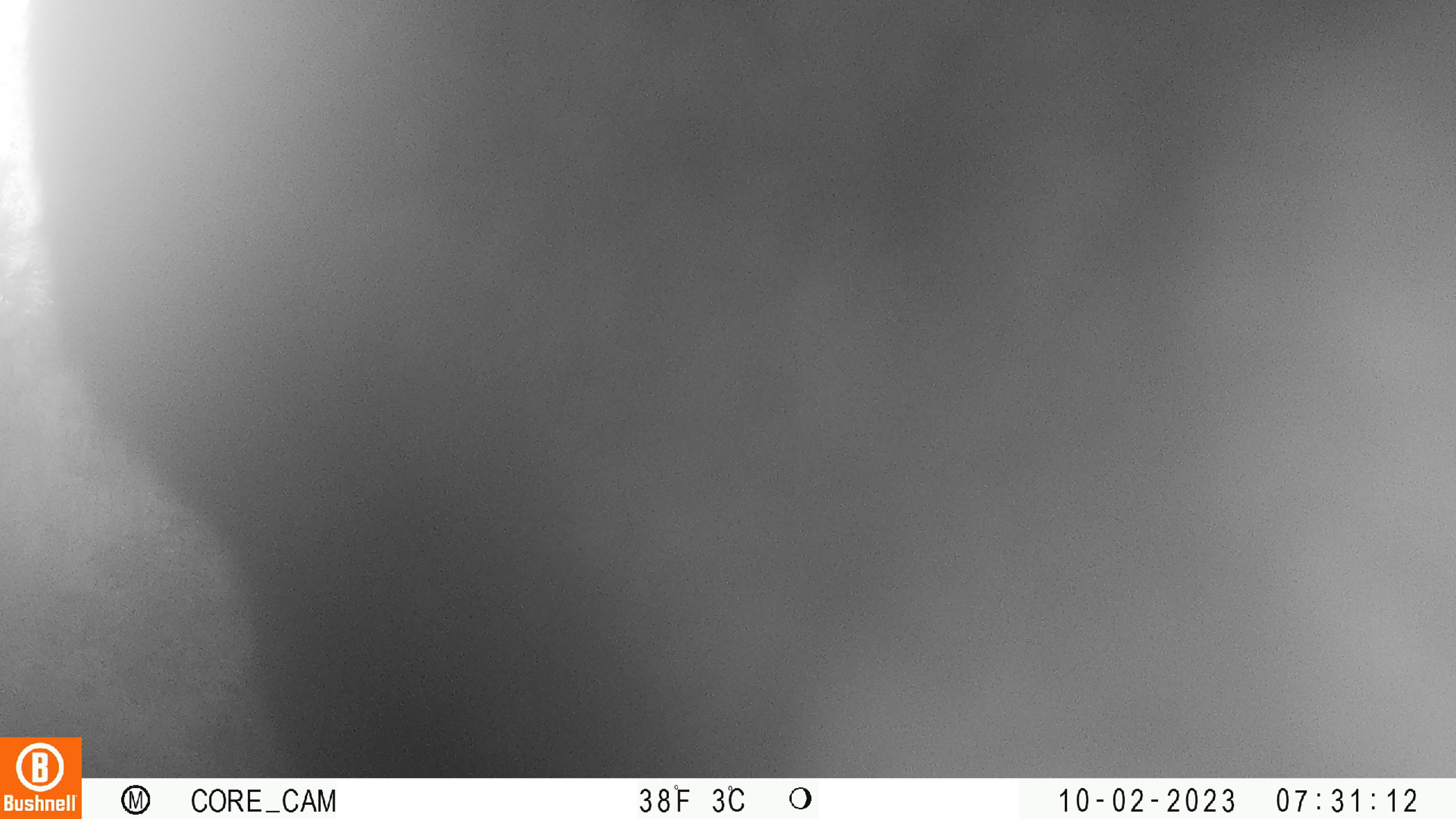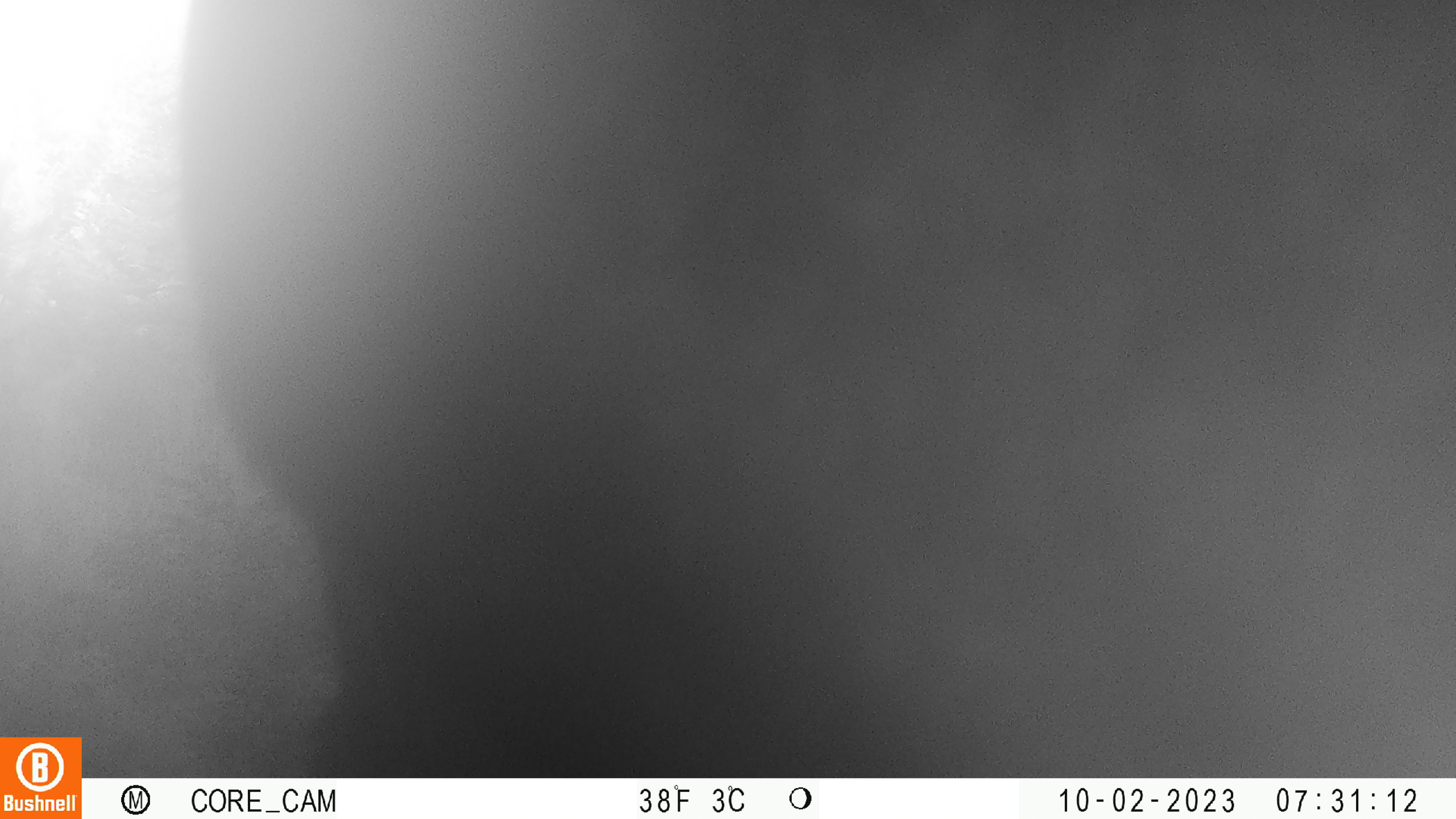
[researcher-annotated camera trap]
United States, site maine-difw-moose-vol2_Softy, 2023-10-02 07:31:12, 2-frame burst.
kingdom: Animalia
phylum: Chordata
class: Mammalia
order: Artiodactyla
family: Cervidae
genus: Alces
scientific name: Alces alces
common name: moose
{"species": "moose (Alces alces)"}